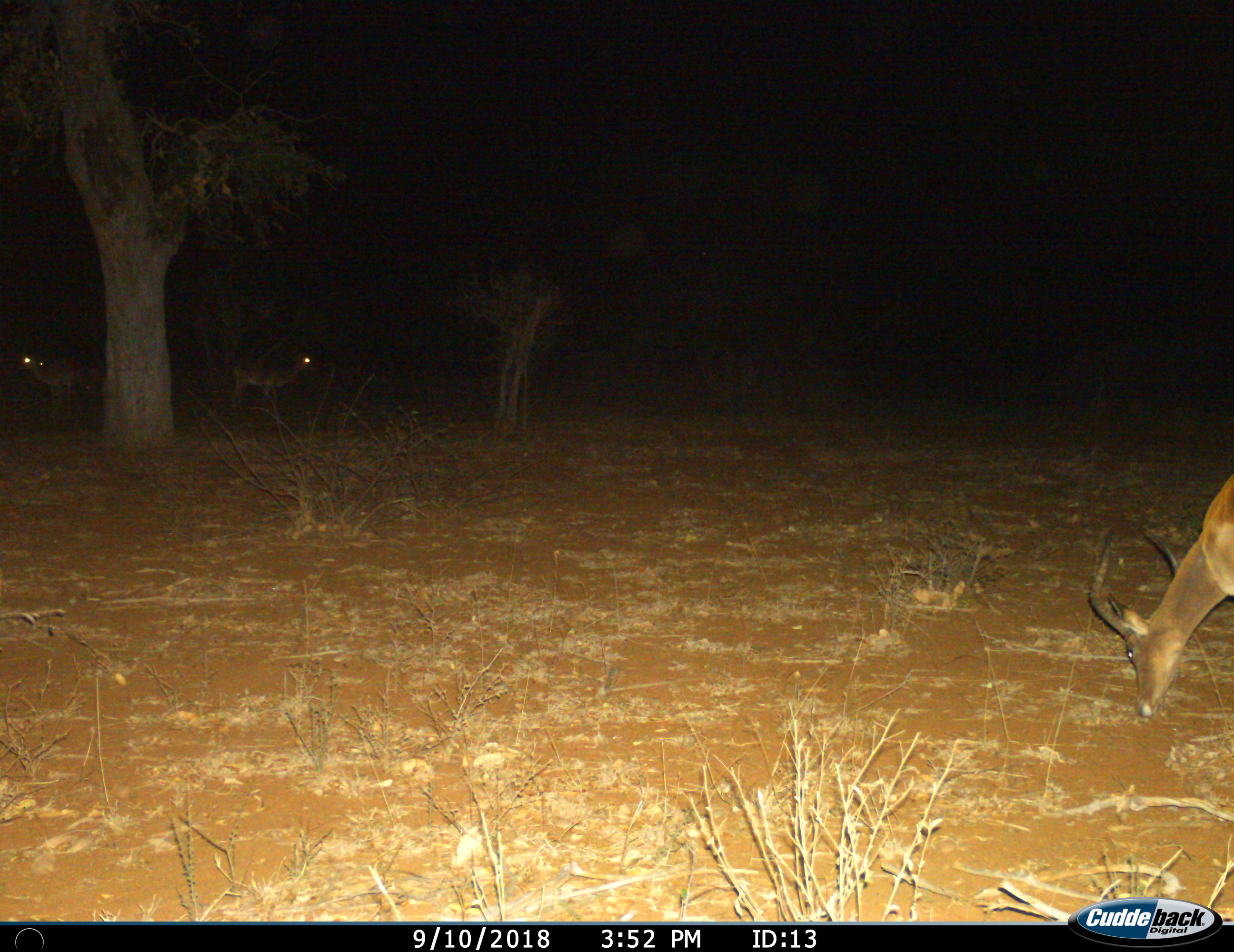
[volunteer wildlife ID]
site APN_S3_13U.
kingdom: Animalia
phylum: Chordata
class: Mammalia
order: Artiodactyla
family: Bovidae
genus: Aepyceros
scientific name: Aepyceros melampus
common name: impala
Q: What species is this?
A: Impala (Aepyceros melampus).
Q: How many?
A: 3.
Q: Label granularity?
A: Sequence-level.